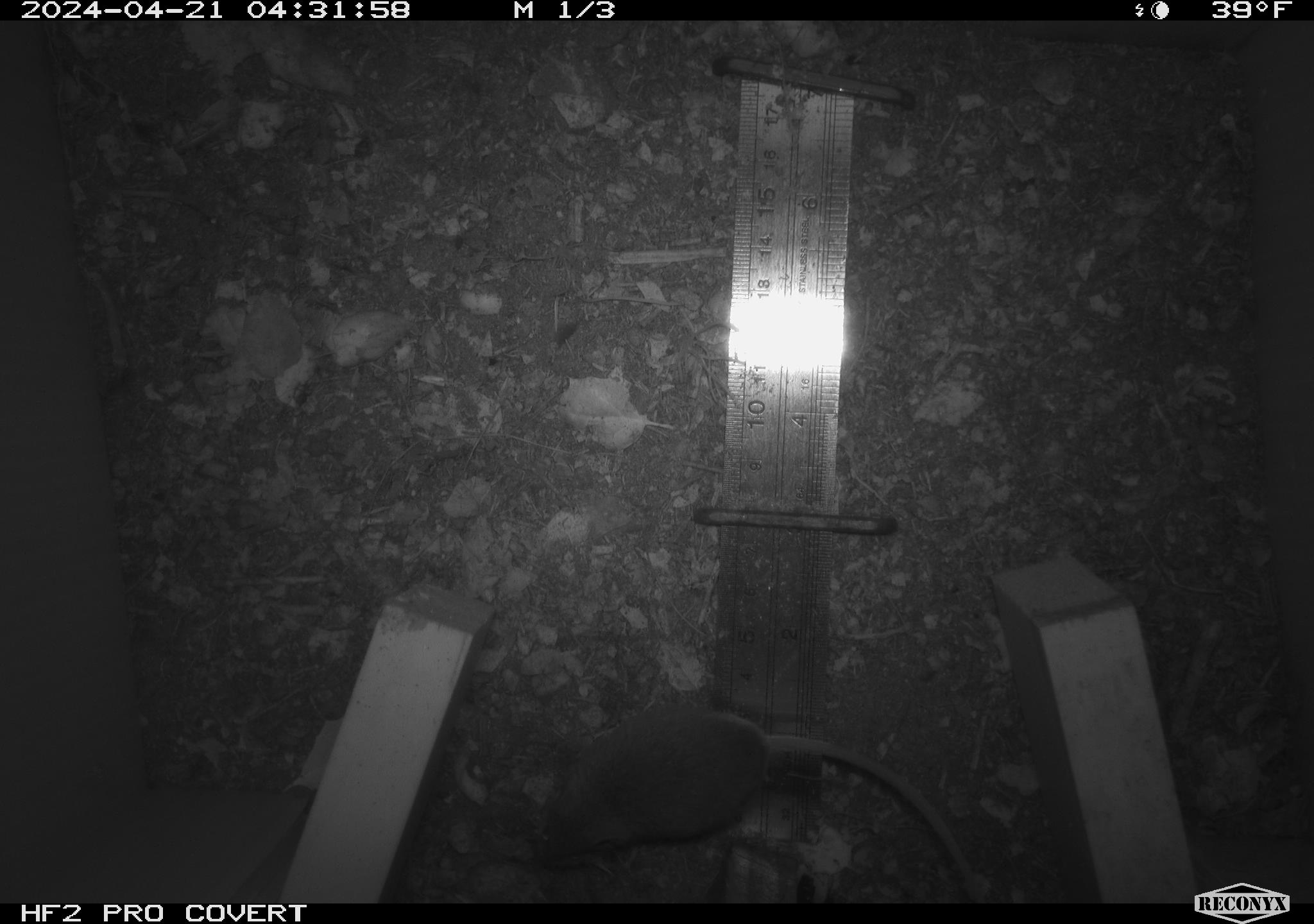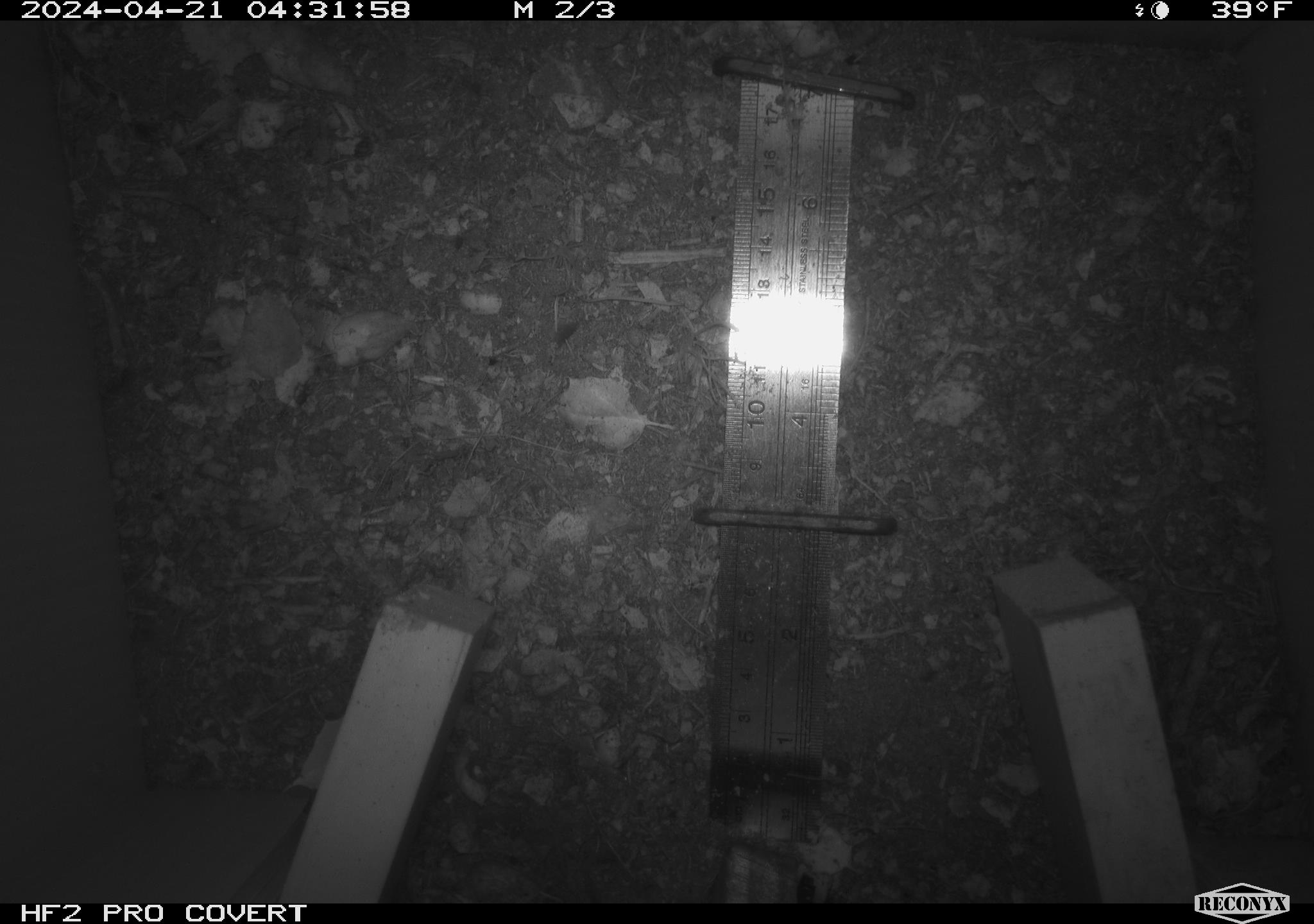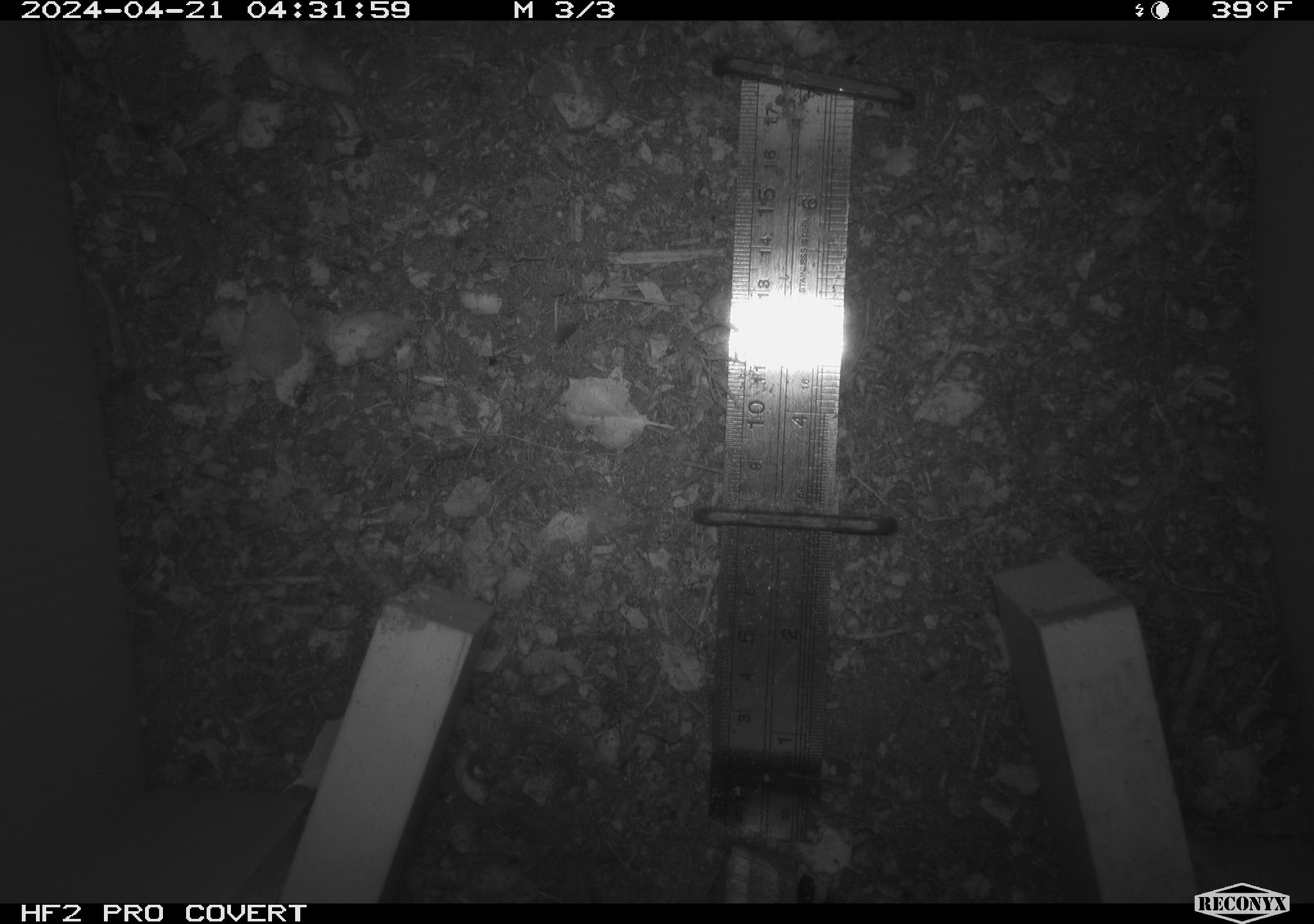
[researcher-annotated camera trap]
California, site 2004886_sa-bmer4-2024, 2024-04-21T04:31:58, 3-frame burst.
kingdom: Animalia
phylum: Chordata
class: Mammalia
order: Rodentia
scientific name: Rodentia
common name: mouse species